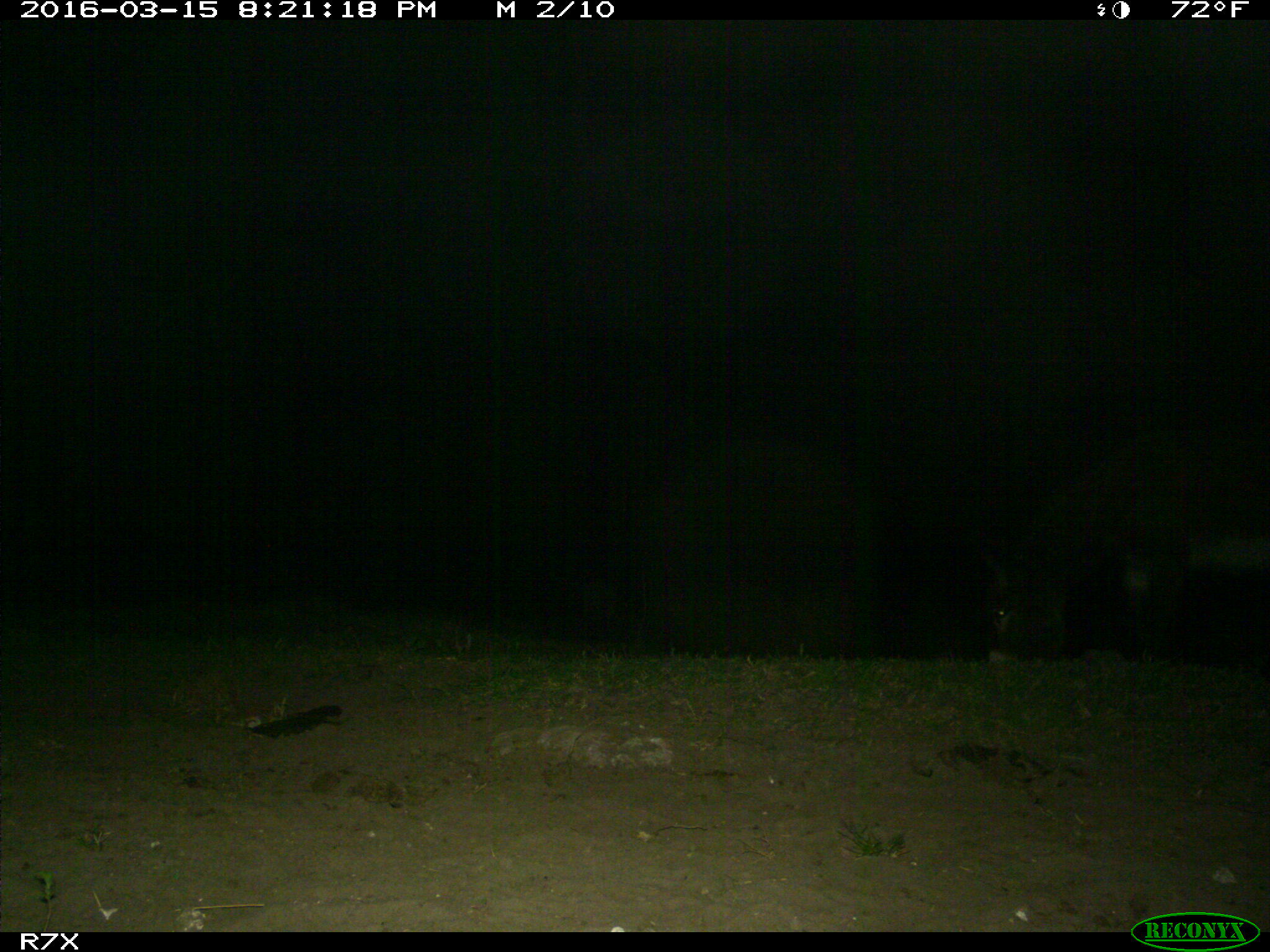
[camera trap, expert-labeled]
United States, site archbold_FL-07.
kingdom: Animalia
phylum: Chordata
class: Mammalia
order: Perissodactyla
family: Equidae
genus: Equus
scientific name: Equus africanus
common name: african wild ass